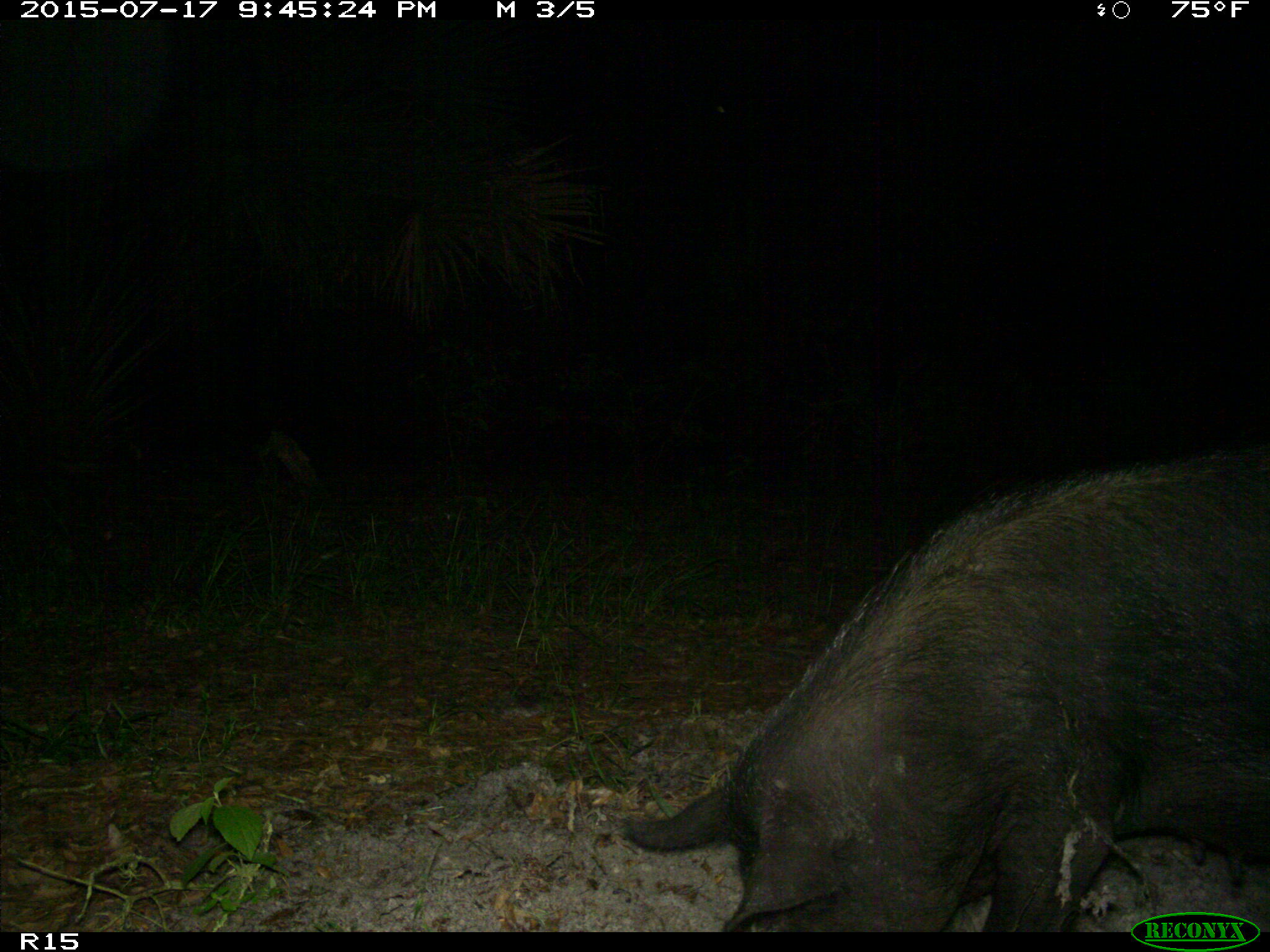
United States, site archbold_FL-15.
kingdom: Animalia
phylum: Chordata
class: Mammalia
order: Artiodactyla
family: Suidae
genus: Sus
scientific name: Sus scrofa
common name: wild boar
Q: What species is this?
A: Sus scrofa (wild boar).